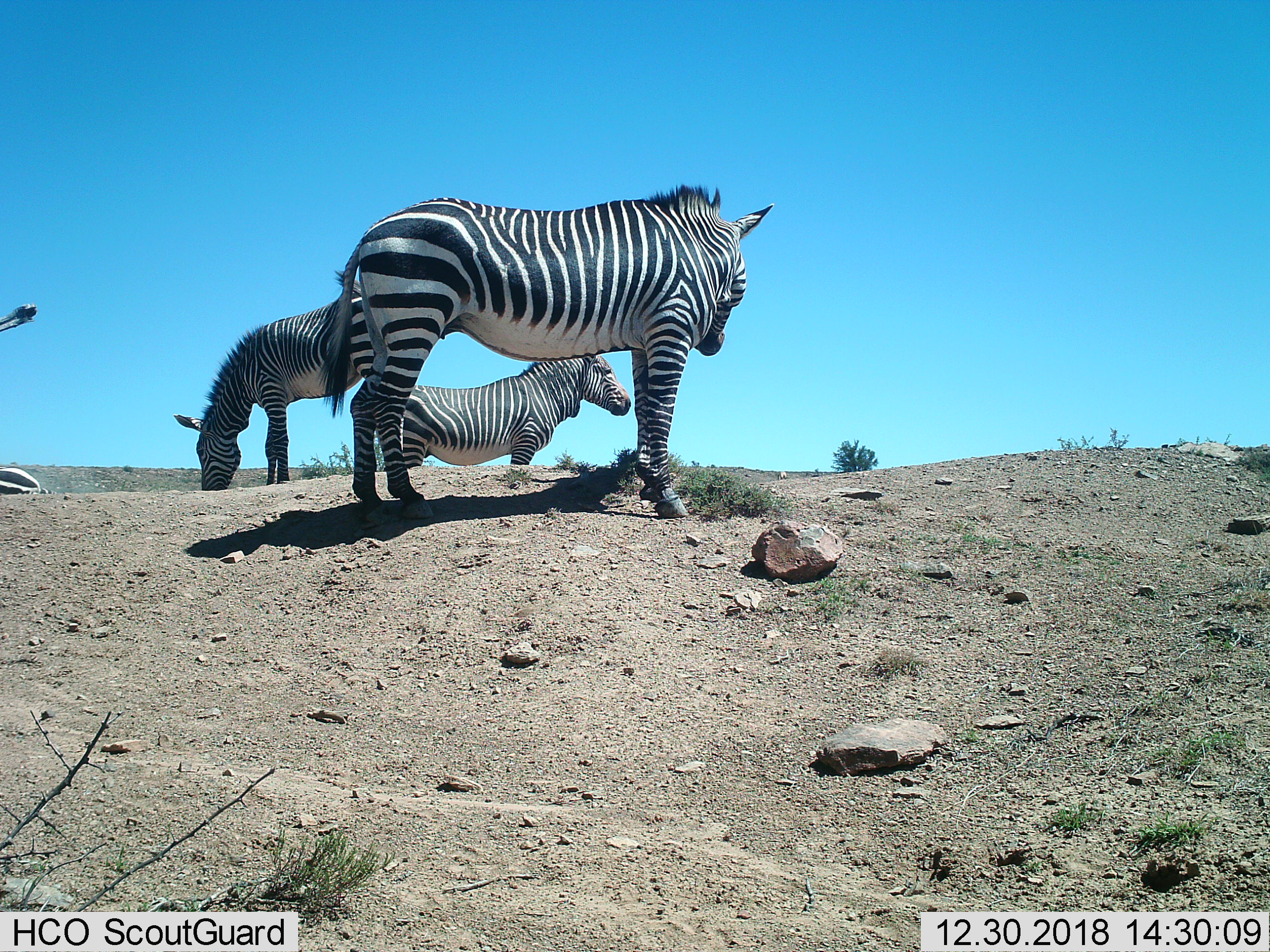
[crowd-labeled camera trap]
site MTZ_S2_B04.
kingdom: Animalia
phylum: Chordata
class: Mammalia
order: Perissodactyla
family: Equidae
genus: Equus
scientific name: Equus zebra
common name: mountain zebra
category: zebramountain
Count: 4.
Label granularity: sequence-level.